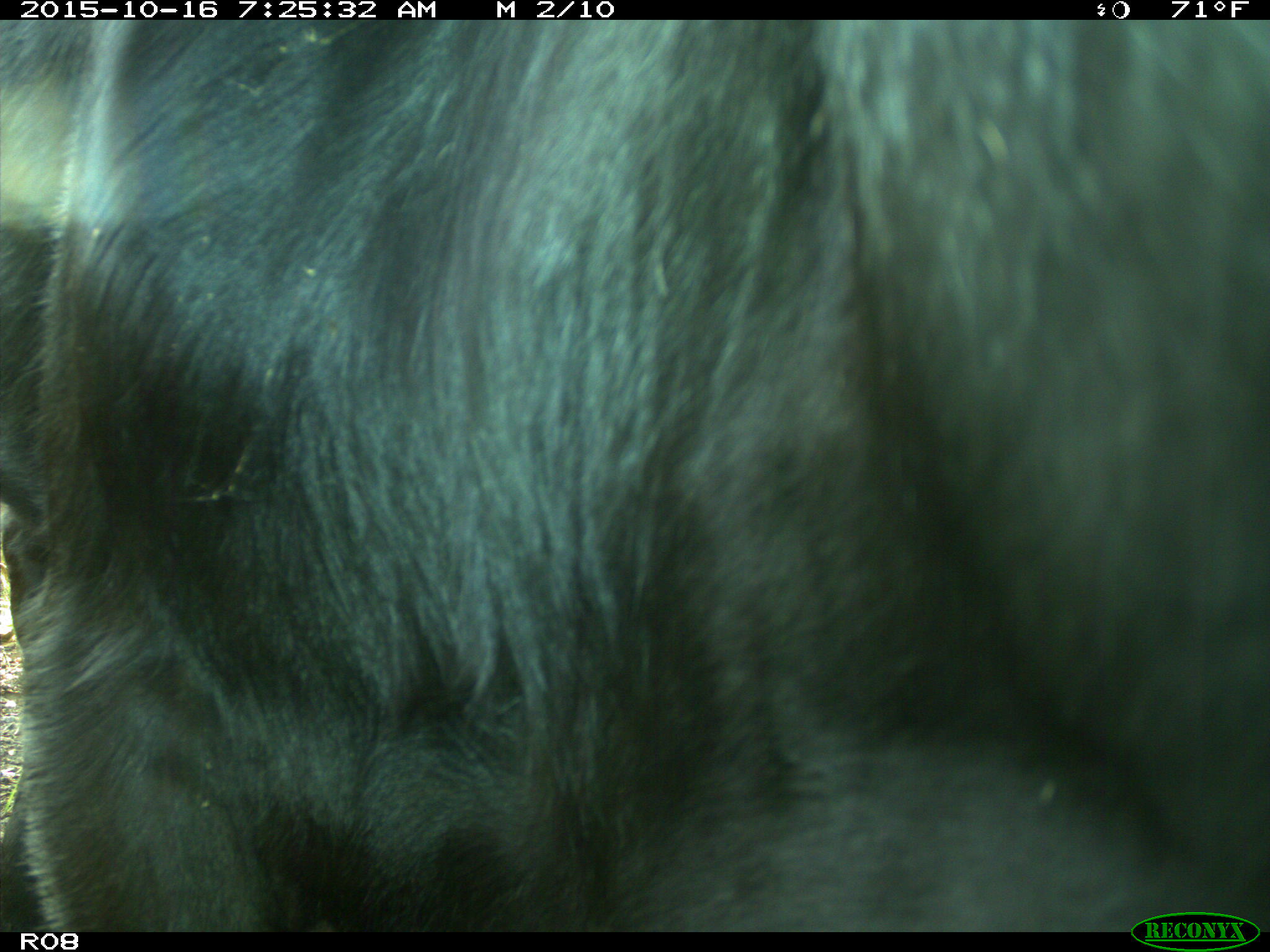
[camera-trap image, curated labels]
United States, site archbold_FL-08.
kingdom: Animalia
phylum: Chordata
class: Mammalia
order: Artiodactyla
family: Bovidae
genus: Bos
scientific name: Bos taurus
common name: domestic cow